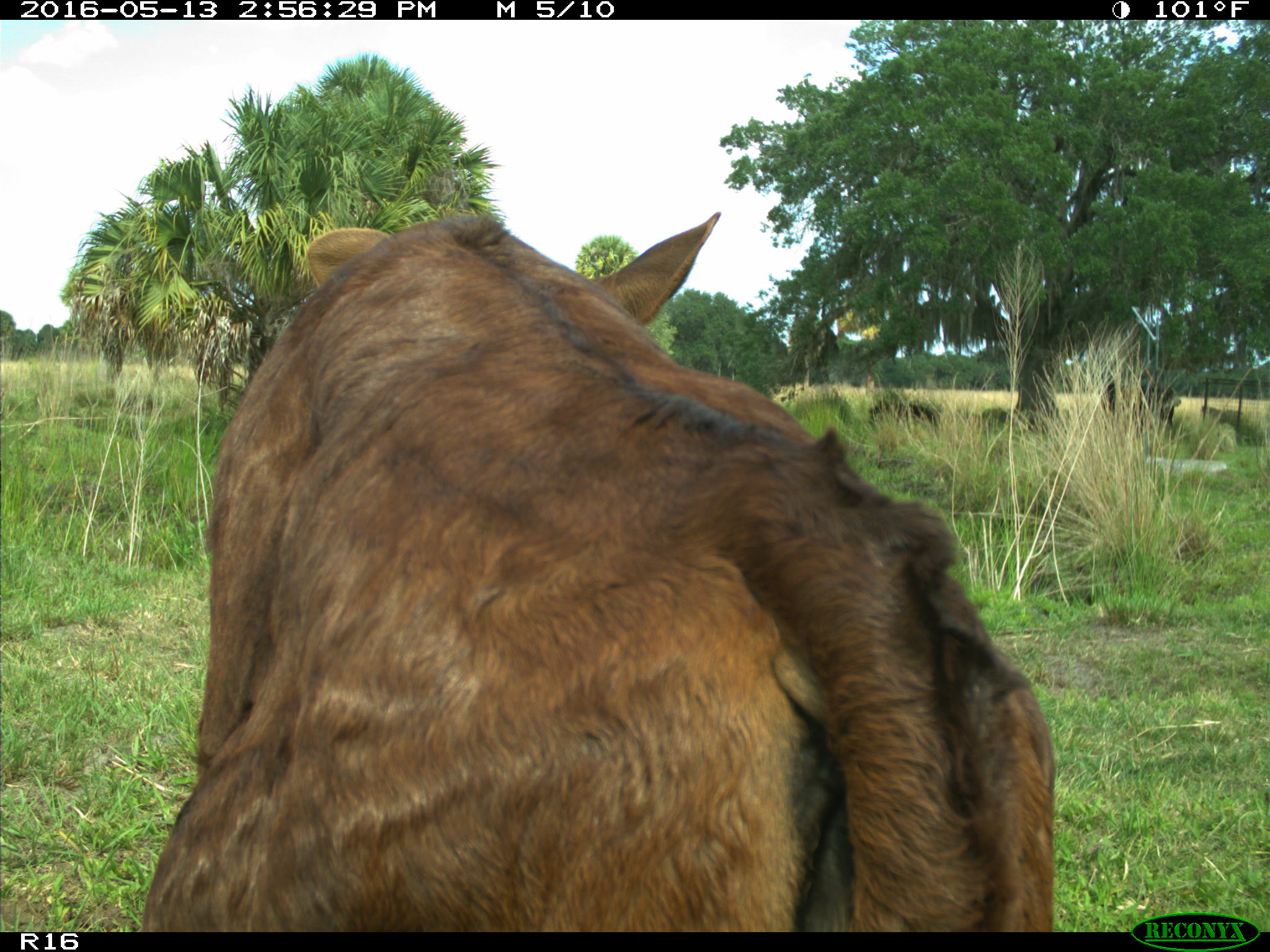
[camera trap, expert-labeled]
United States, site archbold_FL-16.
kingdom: Animalia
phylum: Chordata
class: Mammalia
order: Artiodactyla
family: Bovidae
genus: Bos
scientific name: Bos taurus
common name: domestic cow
Bos taurus (domestic cow).